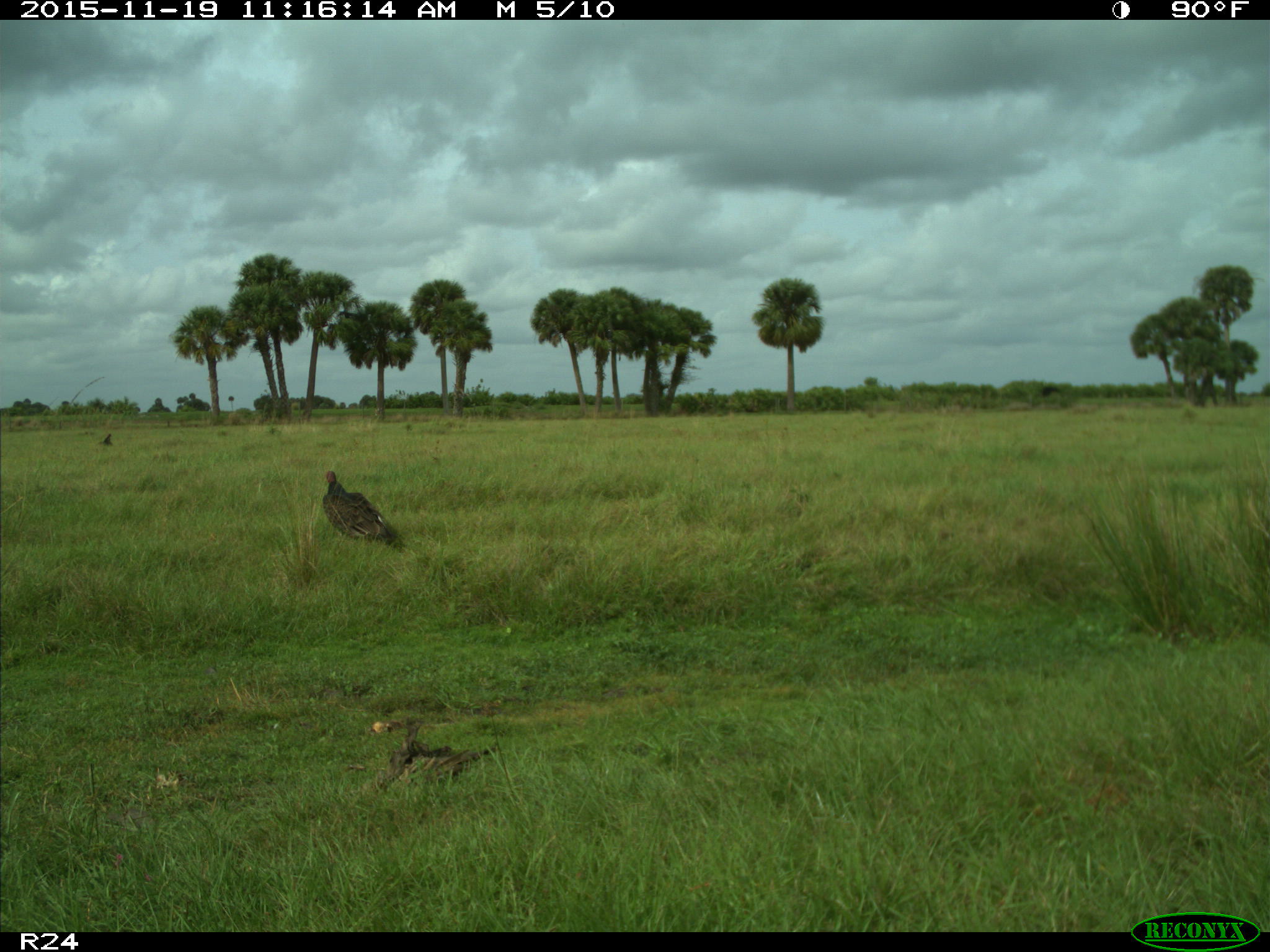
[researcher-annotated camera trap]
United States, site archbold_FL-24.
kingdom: Animalia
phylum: Chordata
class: Aves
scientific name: Aves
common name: birds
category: unidentified bird